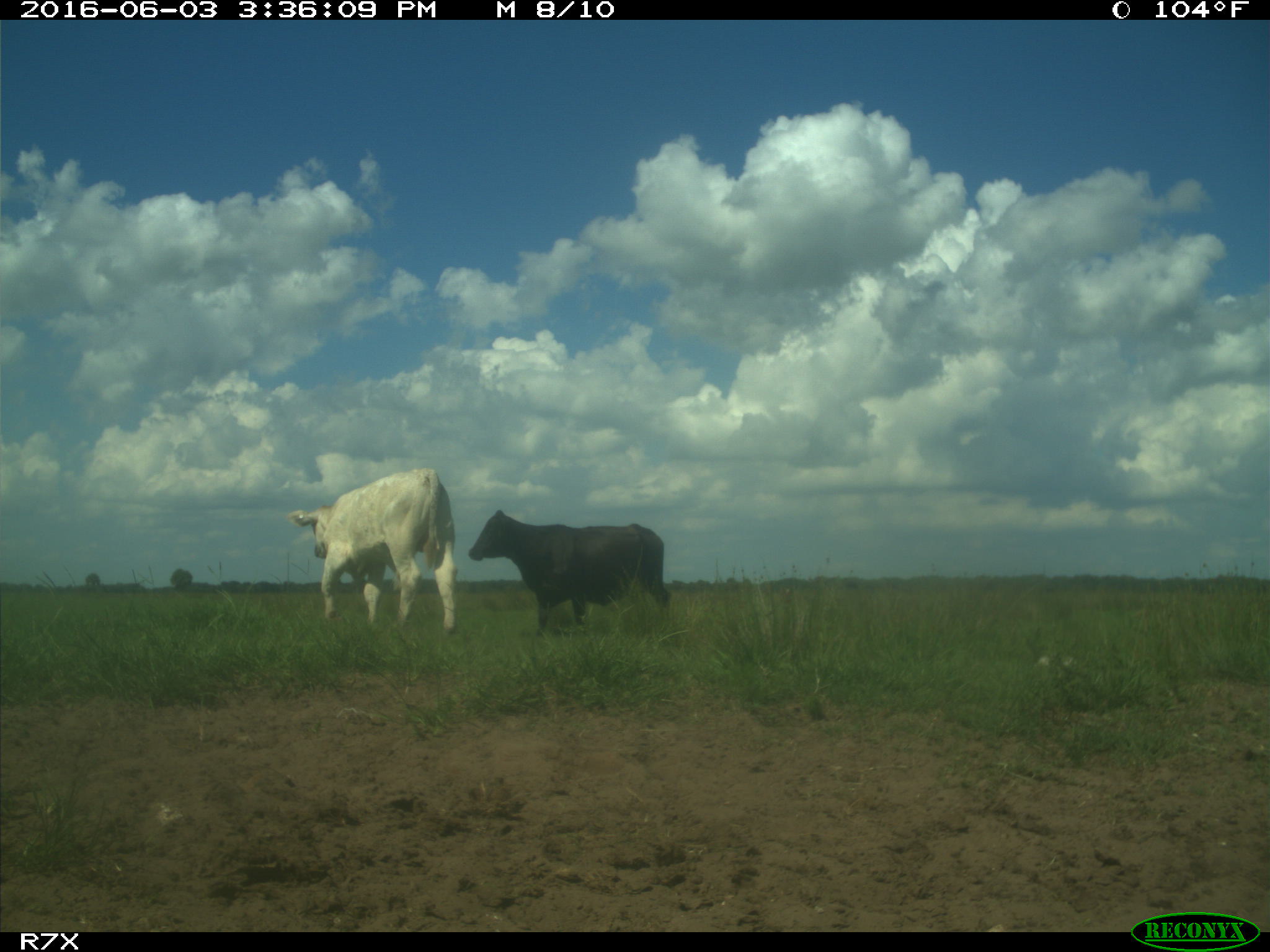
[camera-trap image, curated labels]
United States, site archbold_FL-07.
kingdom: Animalia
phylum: Chordata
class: Mammalia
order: Artiodactyla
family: Bovidae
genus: Bos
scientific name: Bos taurus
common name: domestic cow